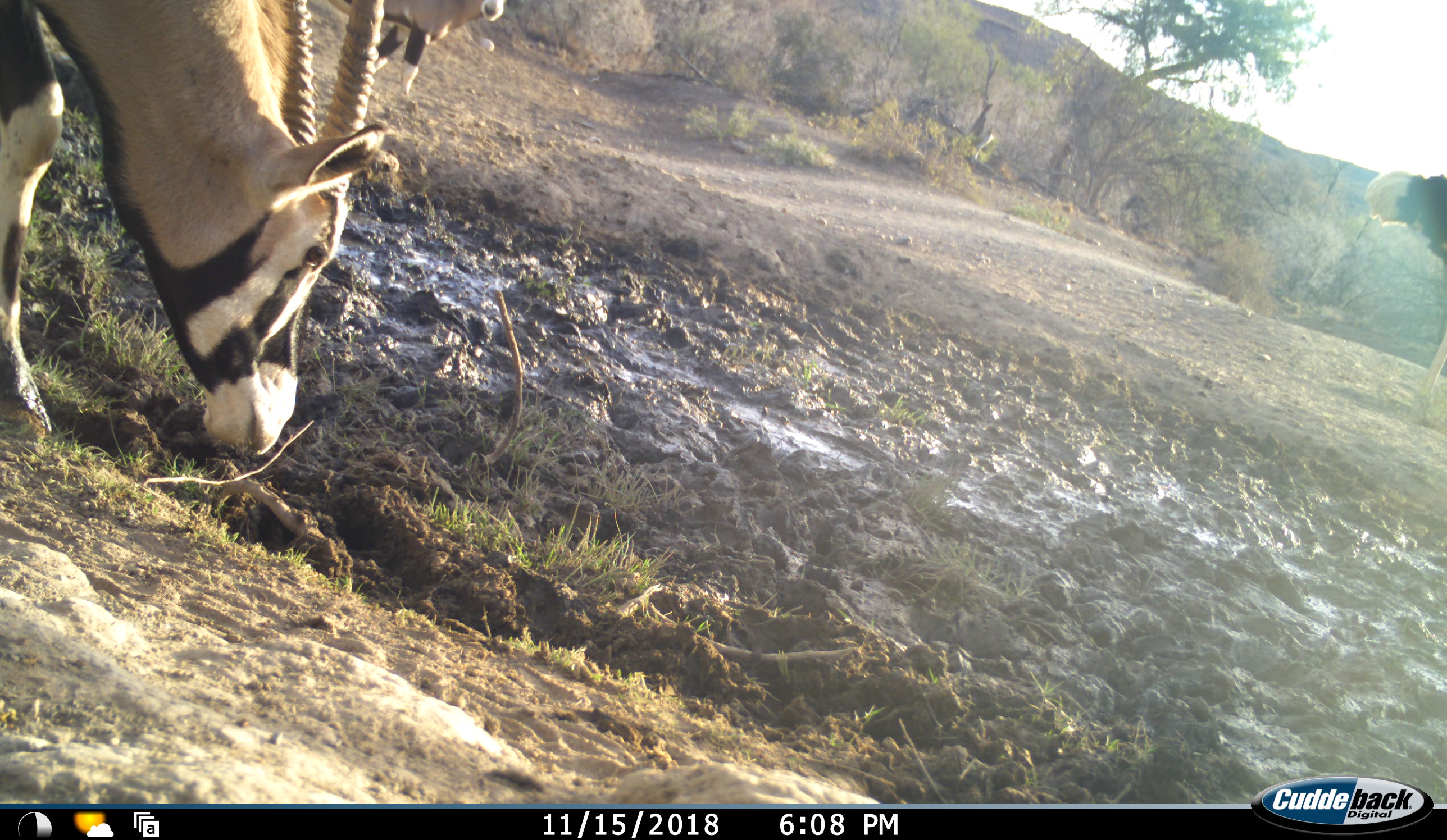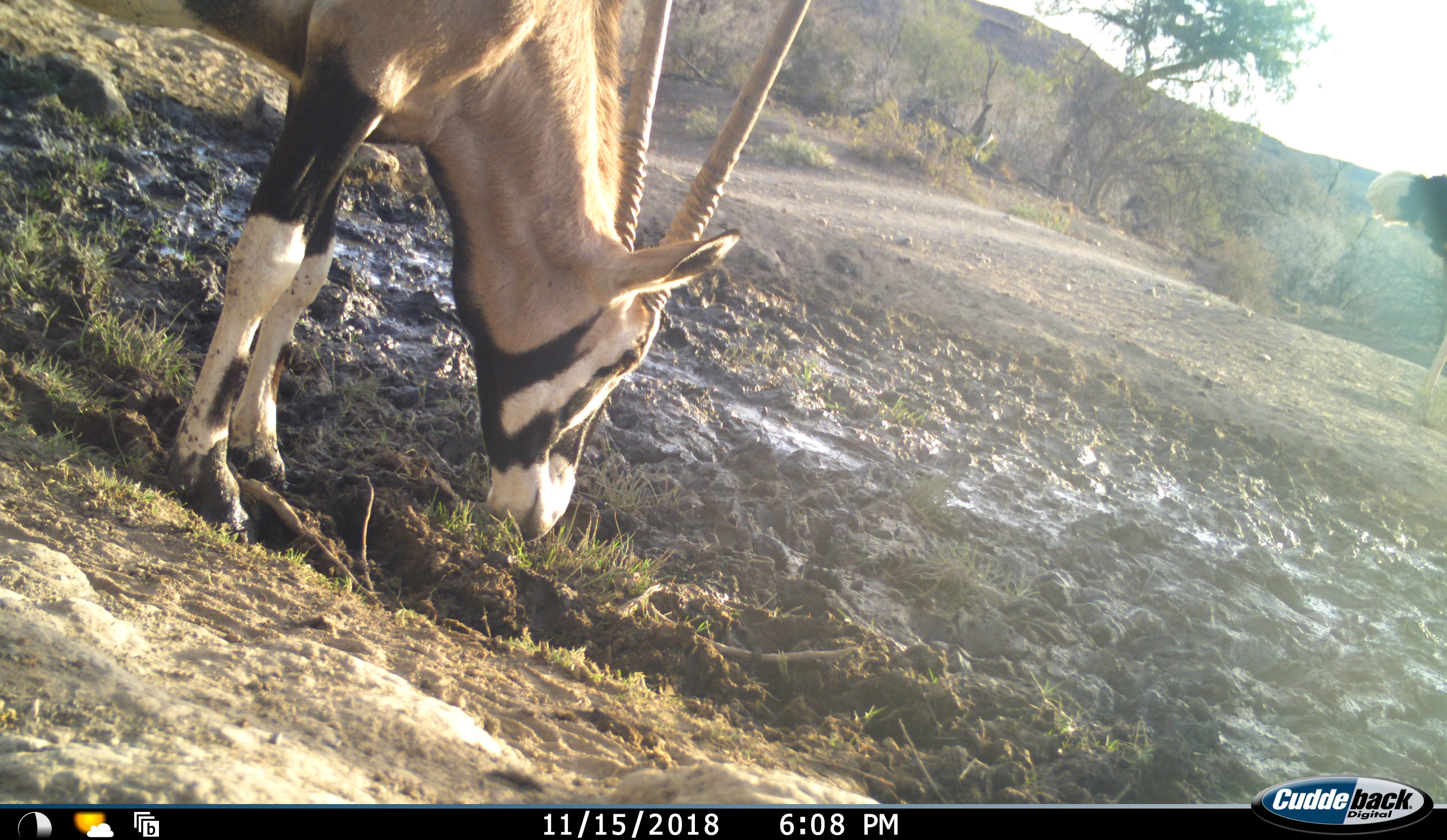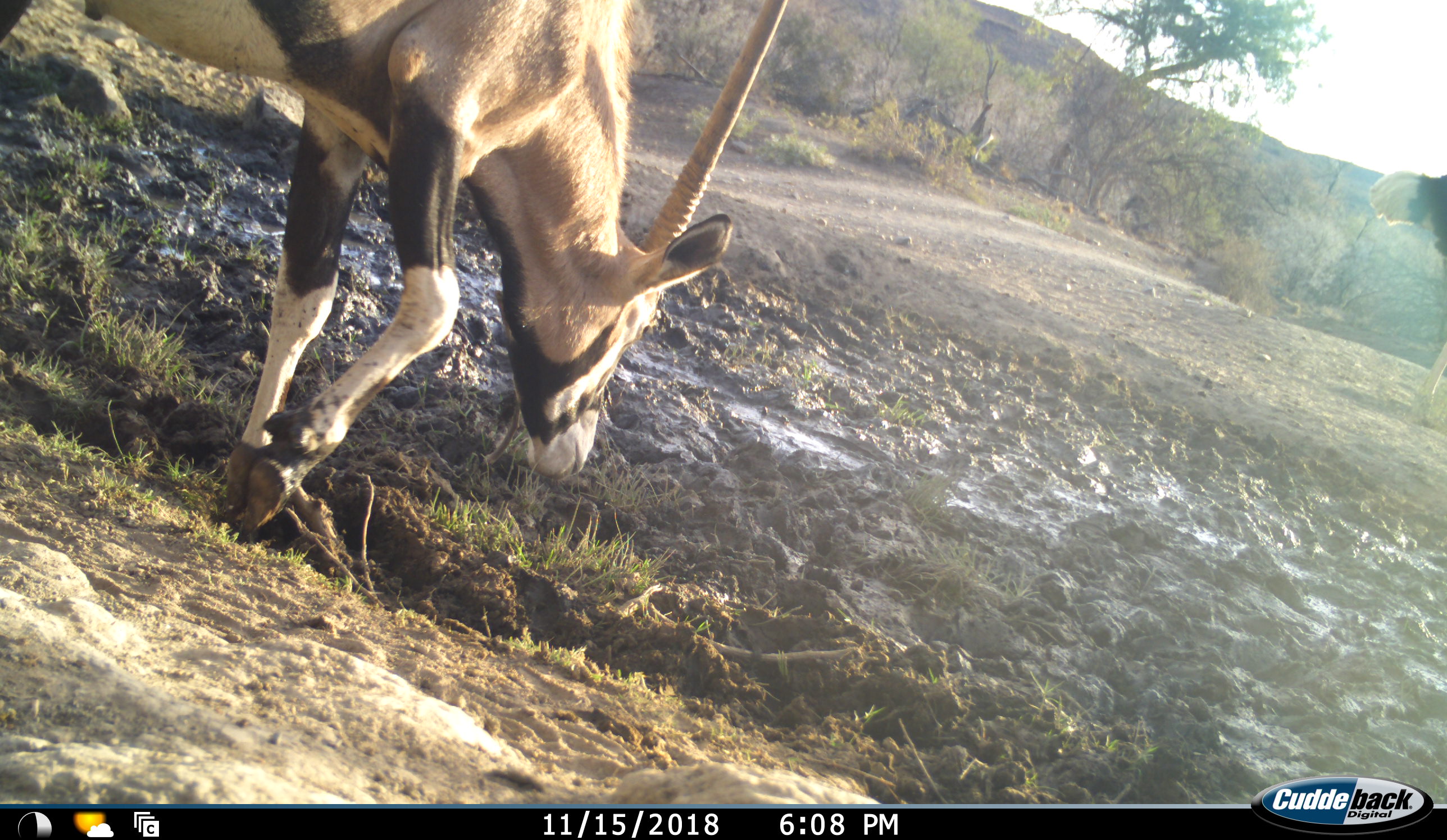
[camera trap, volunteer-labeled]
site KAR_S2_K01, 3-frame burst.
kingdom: Animalia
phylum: Chordata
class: Mammalia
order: Artiodactyla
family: Bovidae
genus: Oryx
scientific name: Oryx gazella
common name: gemsbok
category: oryx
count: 2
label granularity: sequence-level